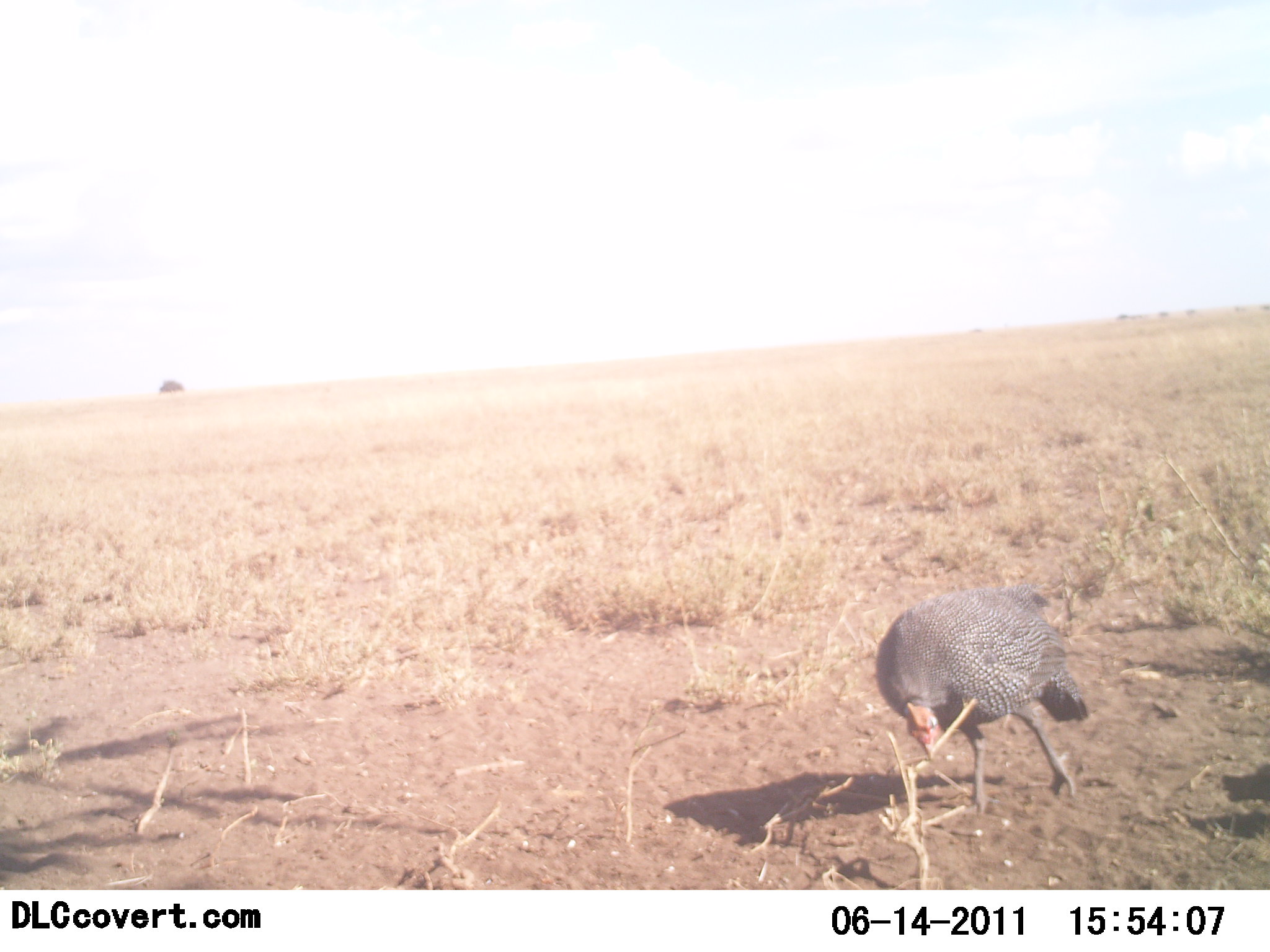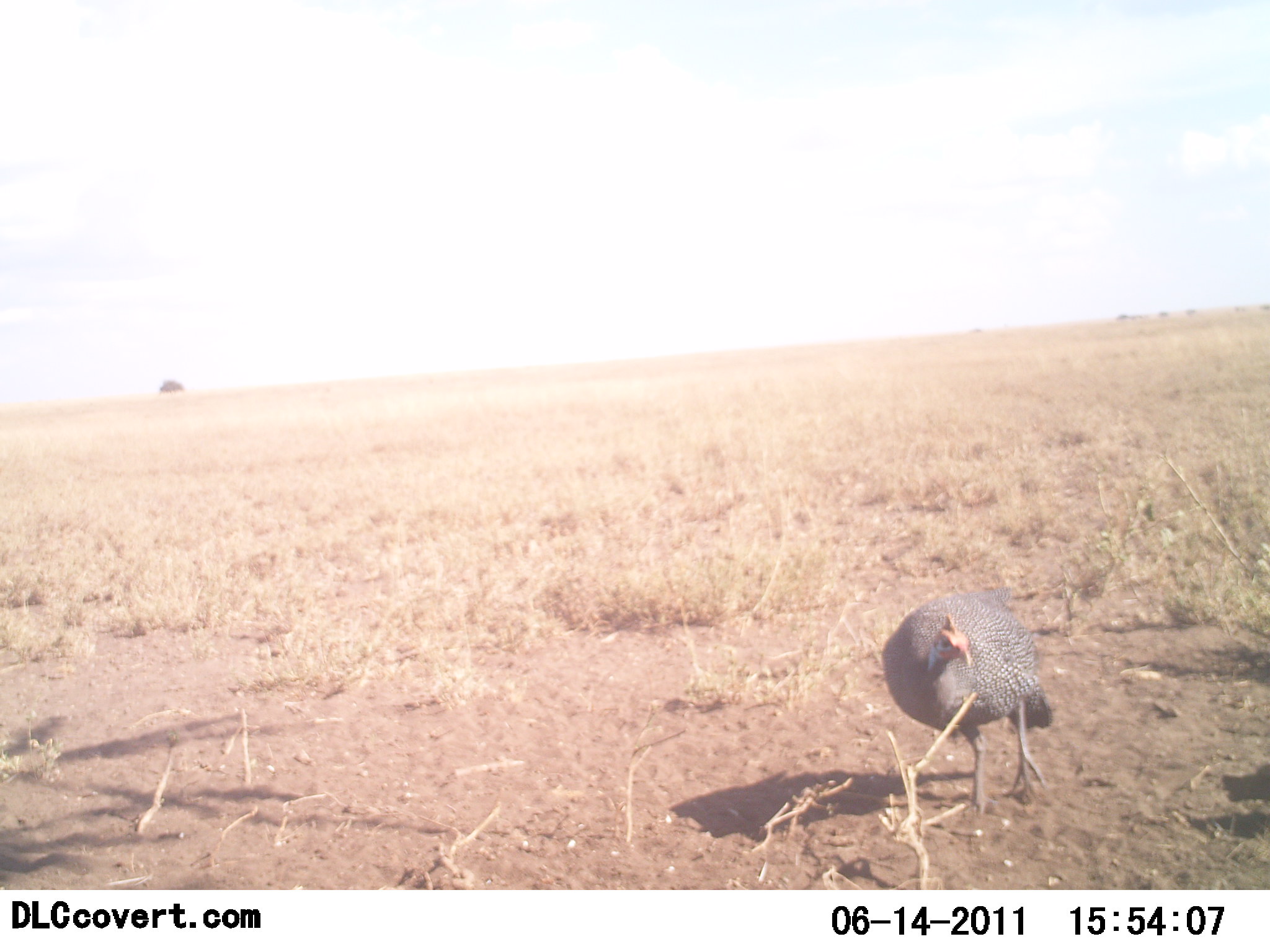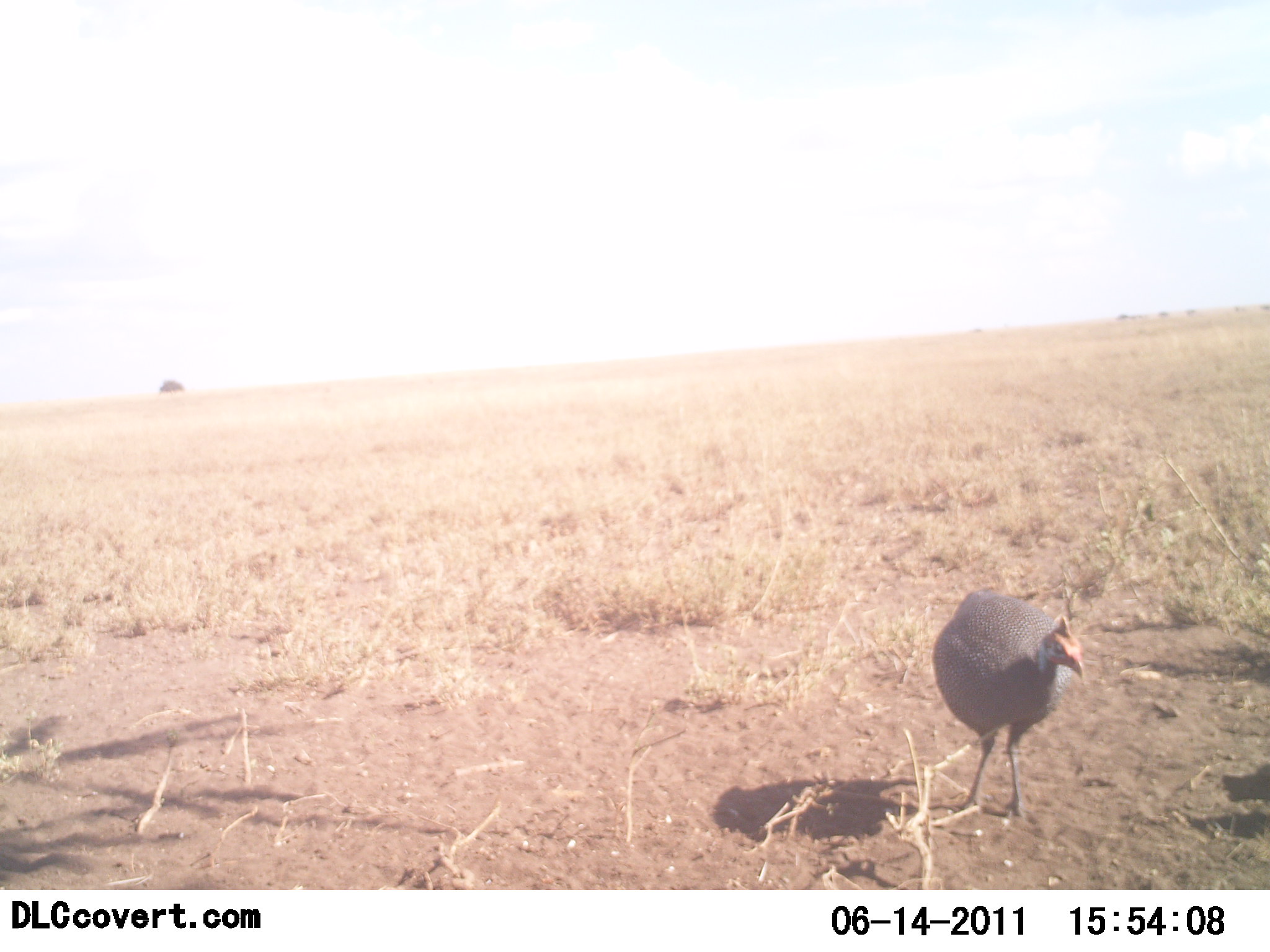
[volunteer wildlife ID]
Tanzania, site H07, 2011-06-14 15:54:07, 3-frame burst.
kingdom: Animalia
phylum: Chordata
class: Aves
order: Galliformes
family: Numididae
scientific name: Numididae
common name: guinea fowl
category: guineafowl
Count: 1.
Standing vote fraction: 43%.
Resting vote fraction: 0%.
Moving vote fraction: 36%.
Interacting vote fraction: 7%.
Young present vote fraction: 0%.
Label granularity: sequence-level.